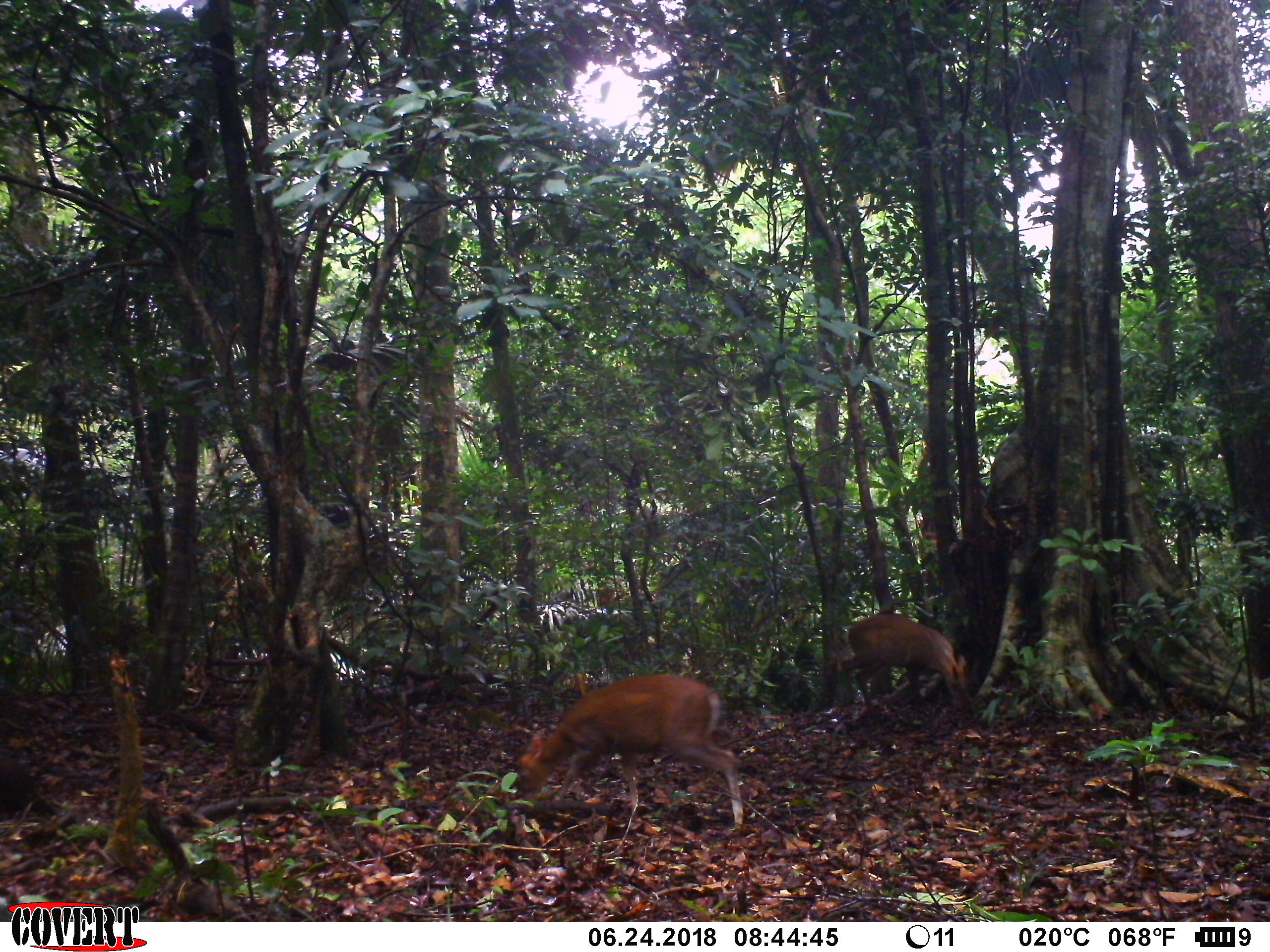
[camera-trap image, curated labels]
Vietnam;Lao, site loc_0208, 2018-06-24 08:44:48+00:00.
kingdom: Animalia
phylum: Chordata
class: Mammalia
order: Artiodactyla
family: Cervidae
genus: Muntiacus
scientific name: Muntiacus rooseveltorum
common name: roosevelt's muntjac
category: roosevelts muntjac group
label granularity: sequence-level